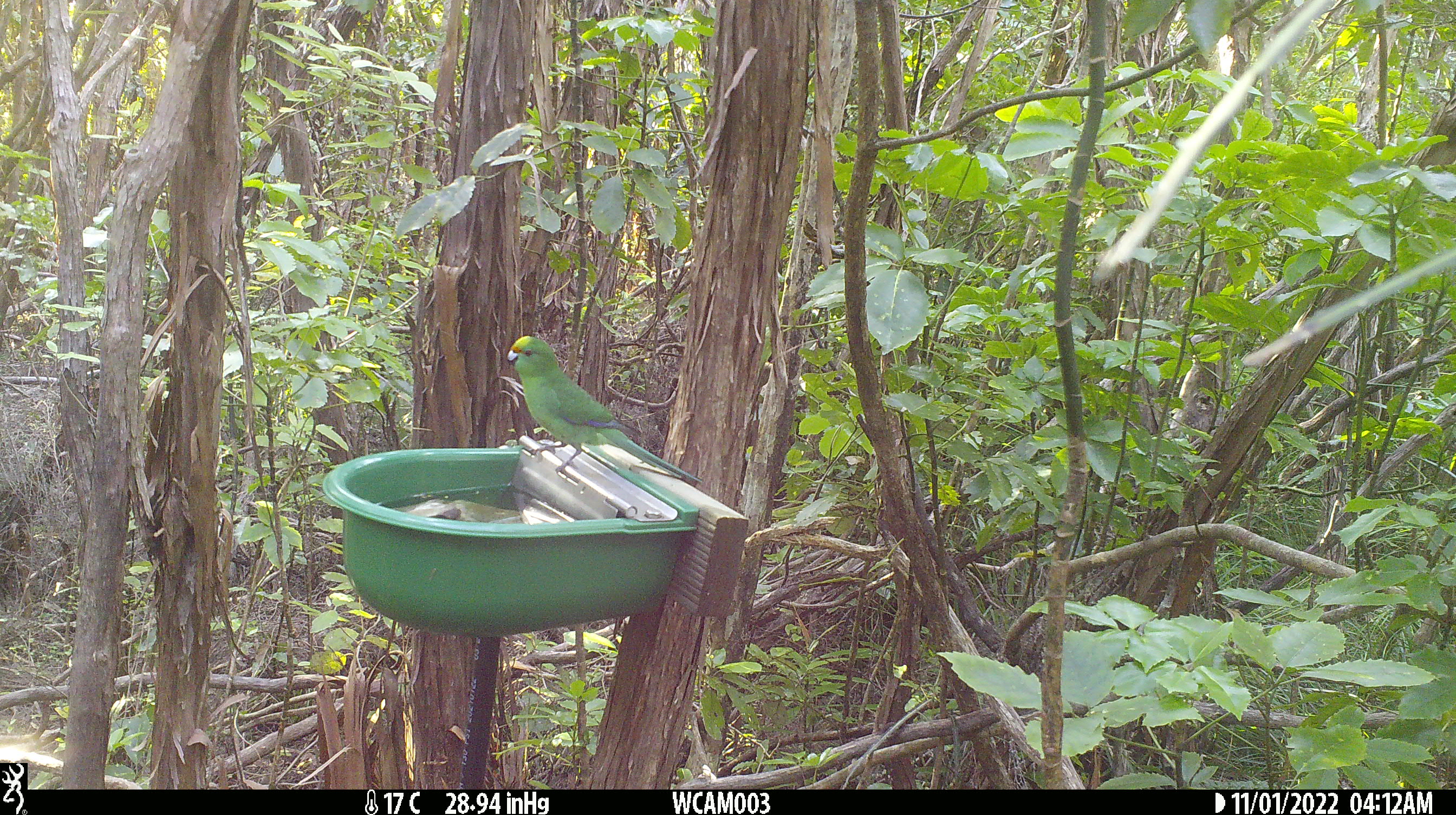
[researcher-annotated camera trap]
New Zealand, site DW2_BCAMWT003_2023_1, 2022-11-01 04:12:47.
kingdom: Animalia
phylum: Chordata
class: Aves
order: Psittaciformes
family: Psittaculidae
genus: Cyanoramphus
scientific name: Cyanoramphus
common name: parakeet